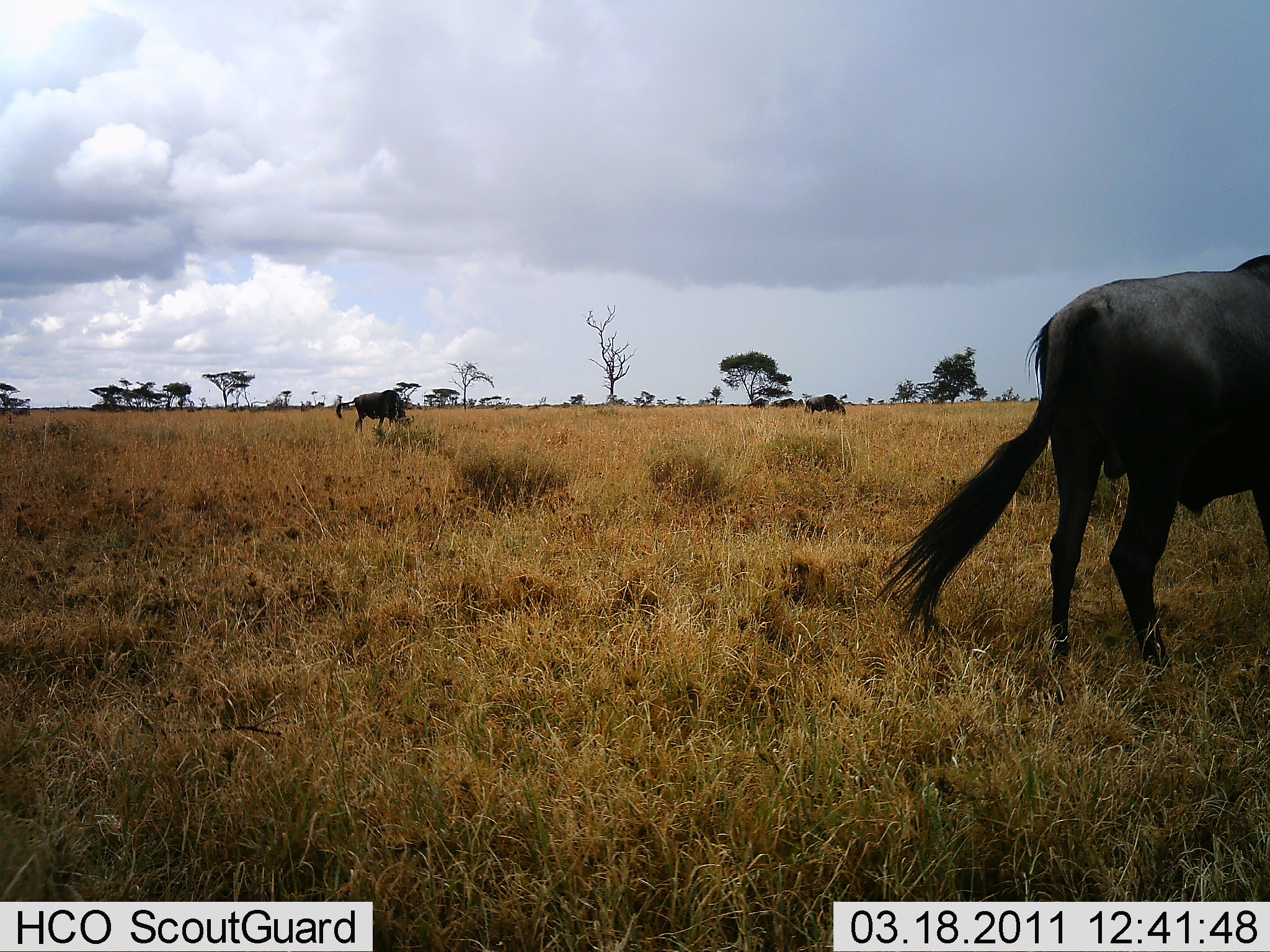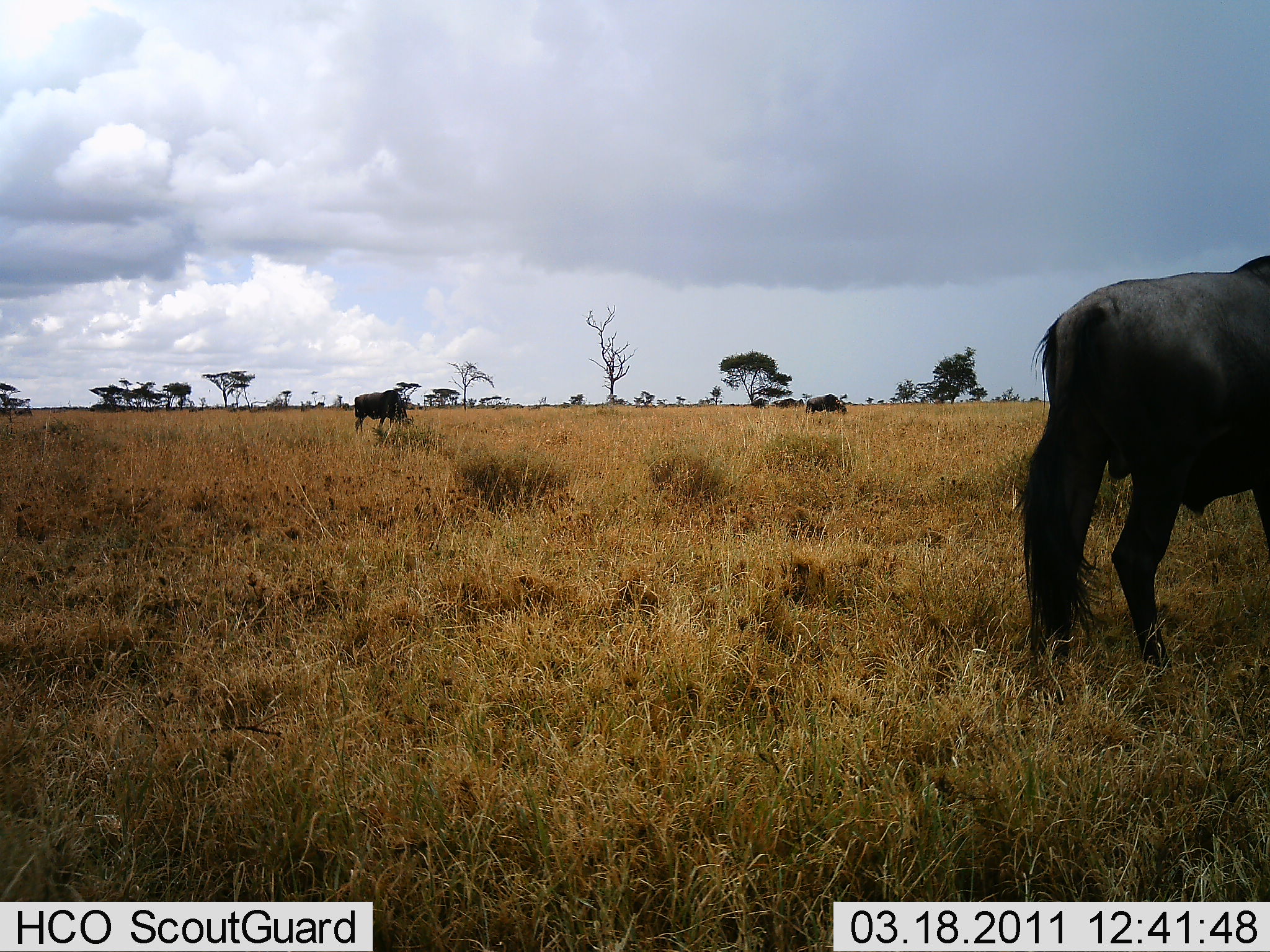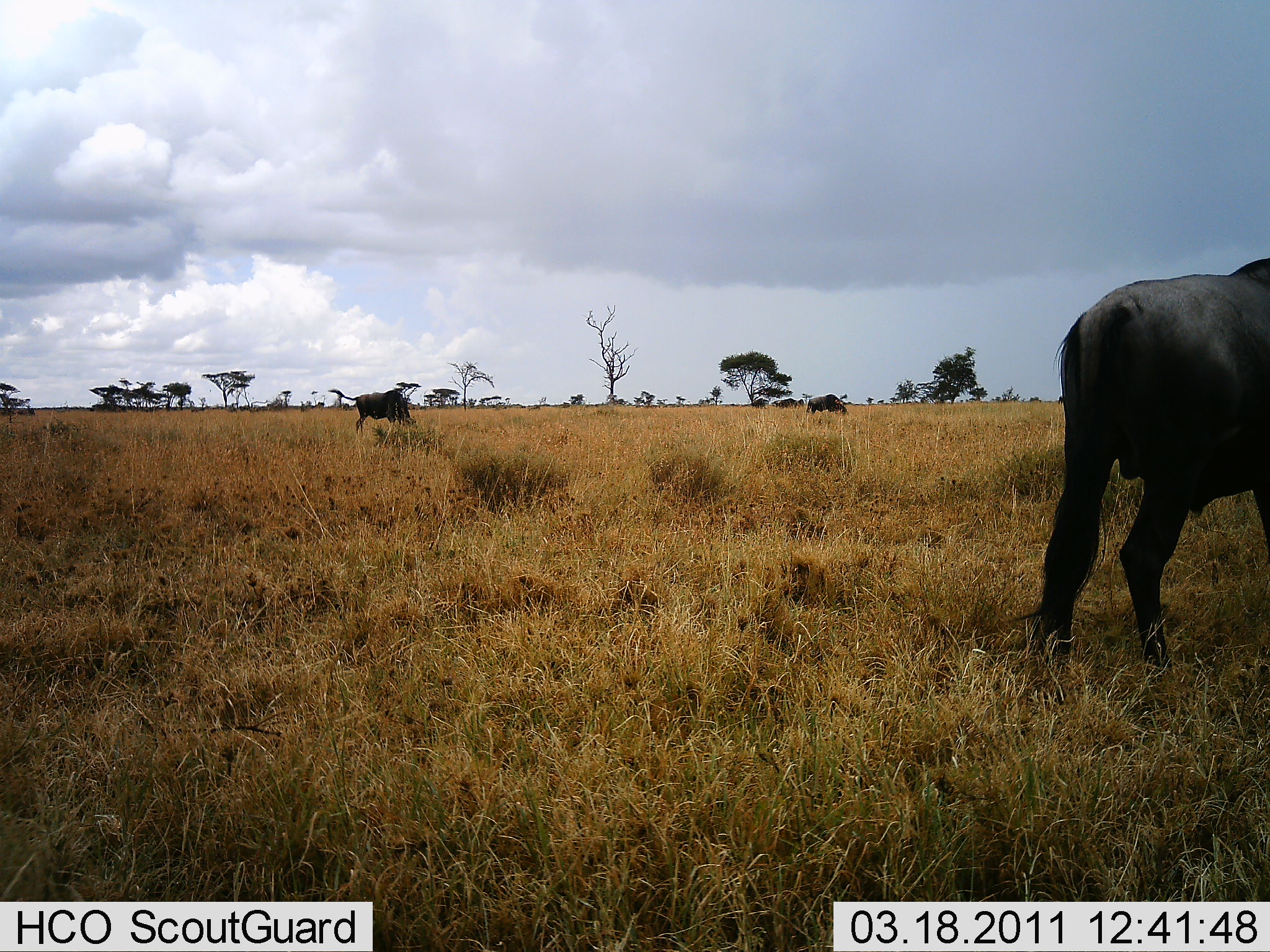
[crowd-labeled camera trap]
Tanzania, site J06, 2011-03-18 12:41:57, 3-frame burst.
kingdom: Animalia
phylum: Chordata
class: Mammalia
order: Artiodactyla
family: Bovidae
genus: Connochaetes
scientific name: Connochaetes taurinus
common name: blue wildebeest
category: wildebeest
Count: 2.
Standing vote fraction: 54%.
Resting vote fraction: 0%.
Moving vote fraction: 8%.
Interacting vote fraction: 0%.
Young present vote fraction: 0%.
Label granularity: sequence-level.